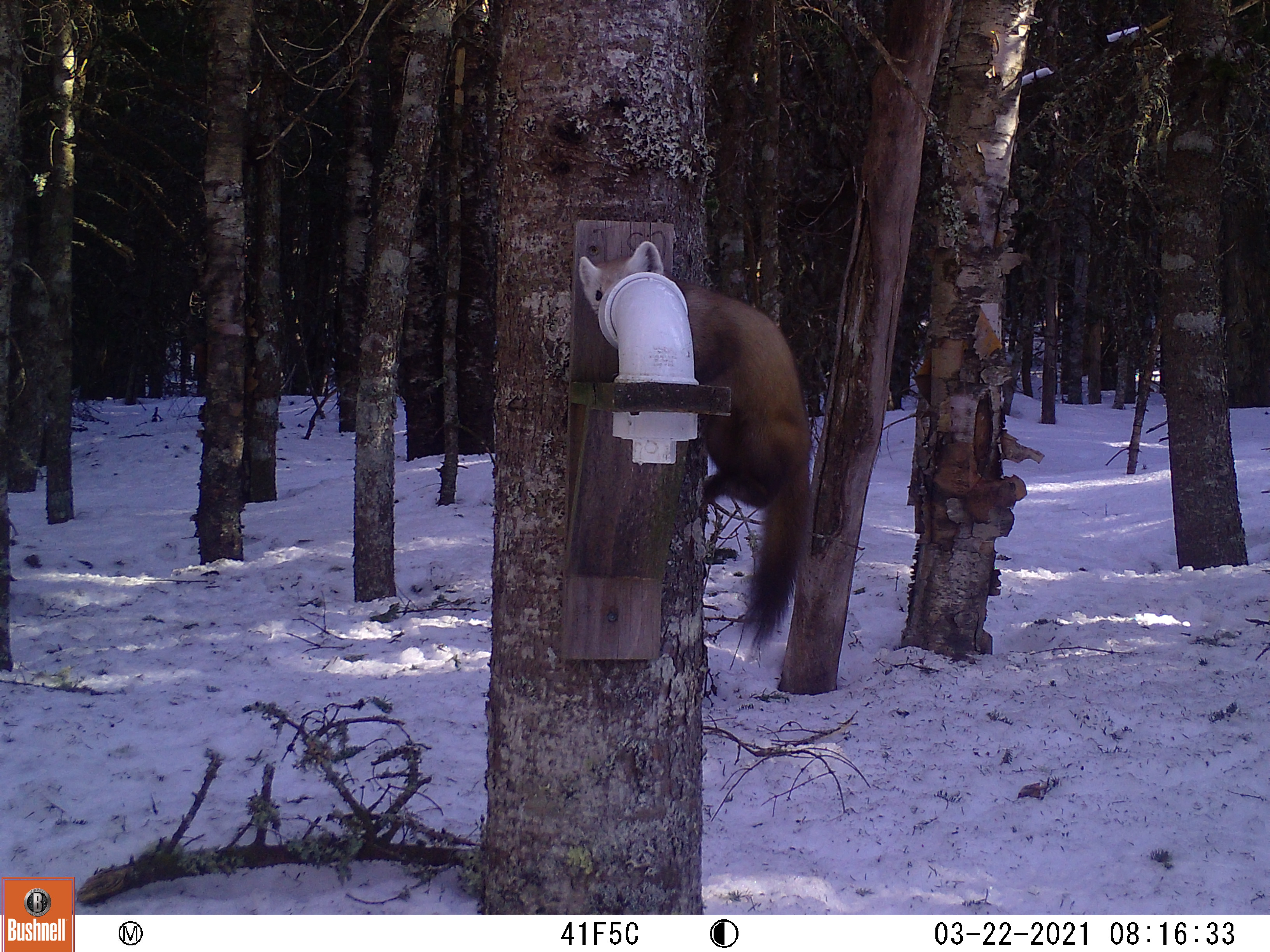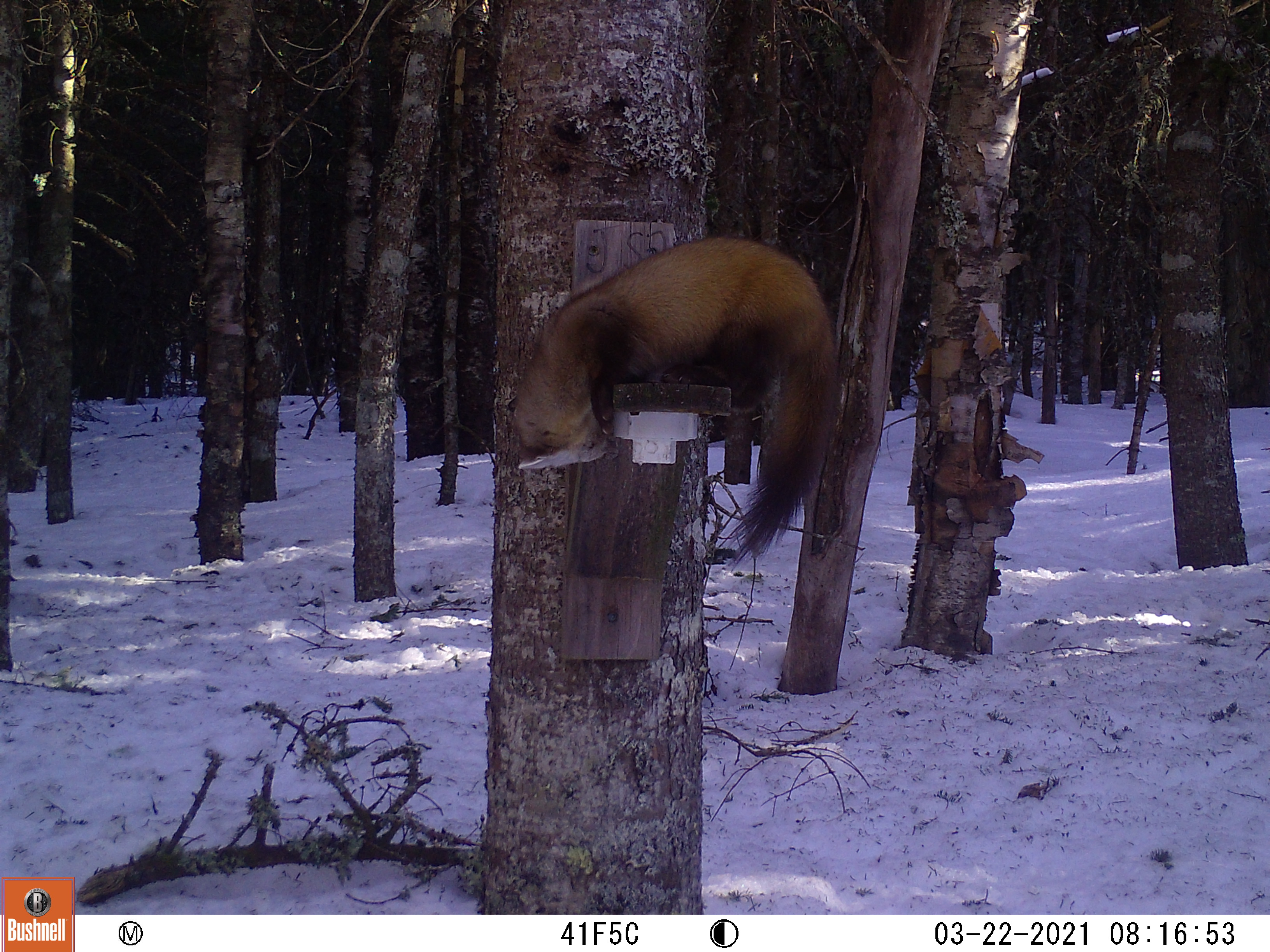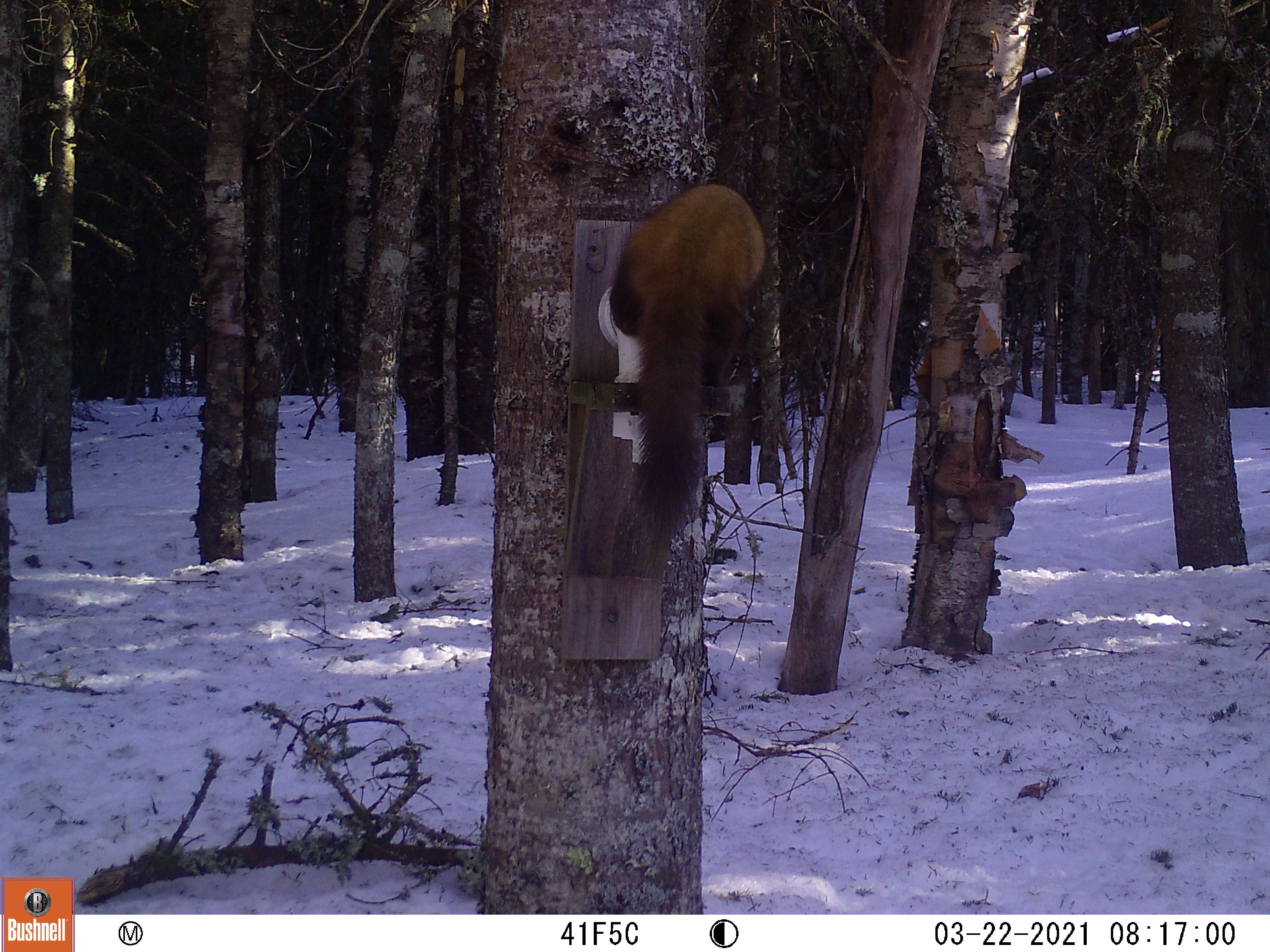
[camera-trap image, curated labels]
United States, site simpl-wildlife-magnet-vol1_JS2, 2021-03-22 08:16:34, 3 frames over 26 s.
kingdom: Animalia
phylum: Chordata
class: Mammalia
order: Carnivora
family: Mustelidae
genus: Martes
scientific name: Martes americana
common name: american marten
American marten (Martes americana).